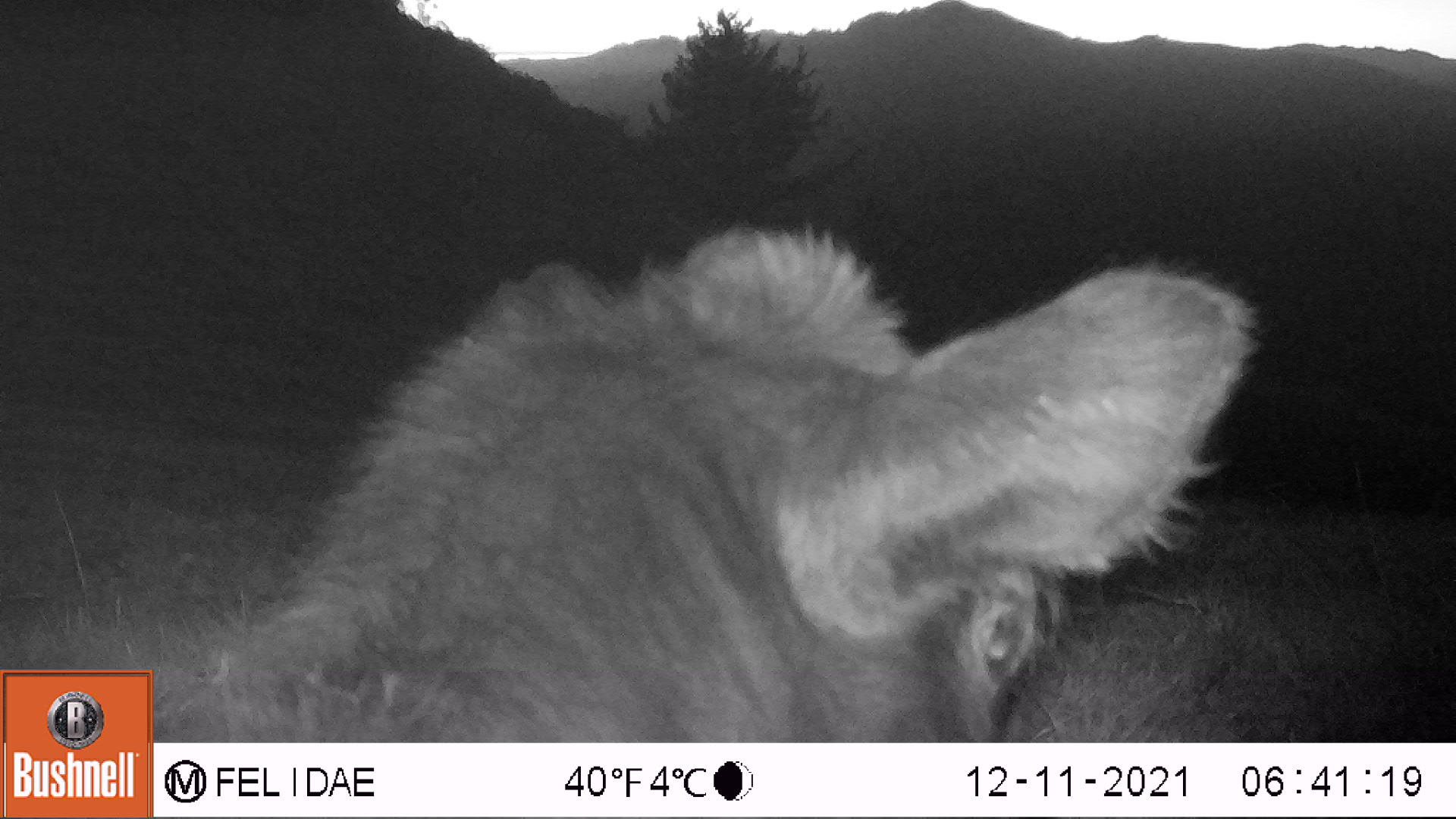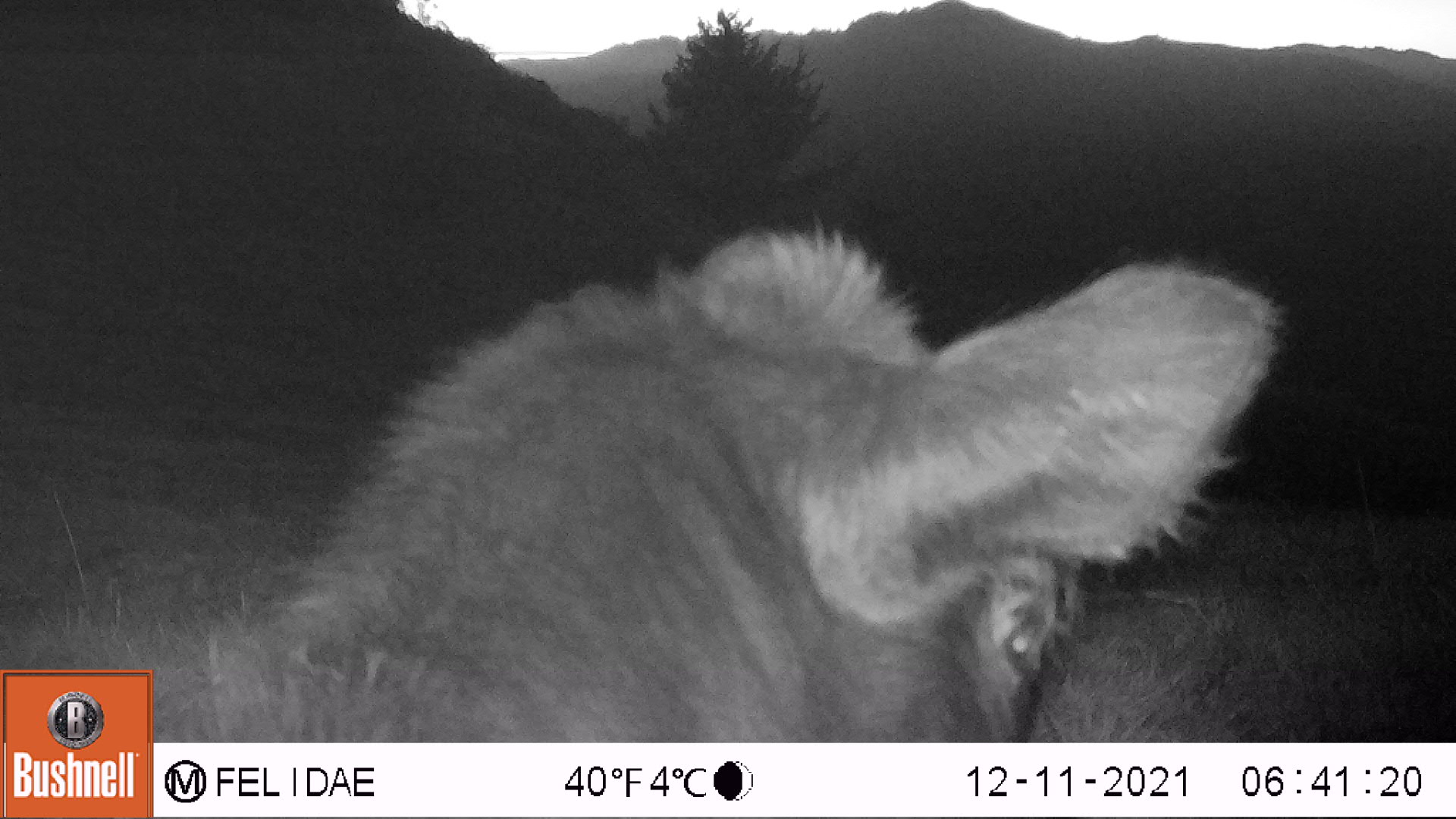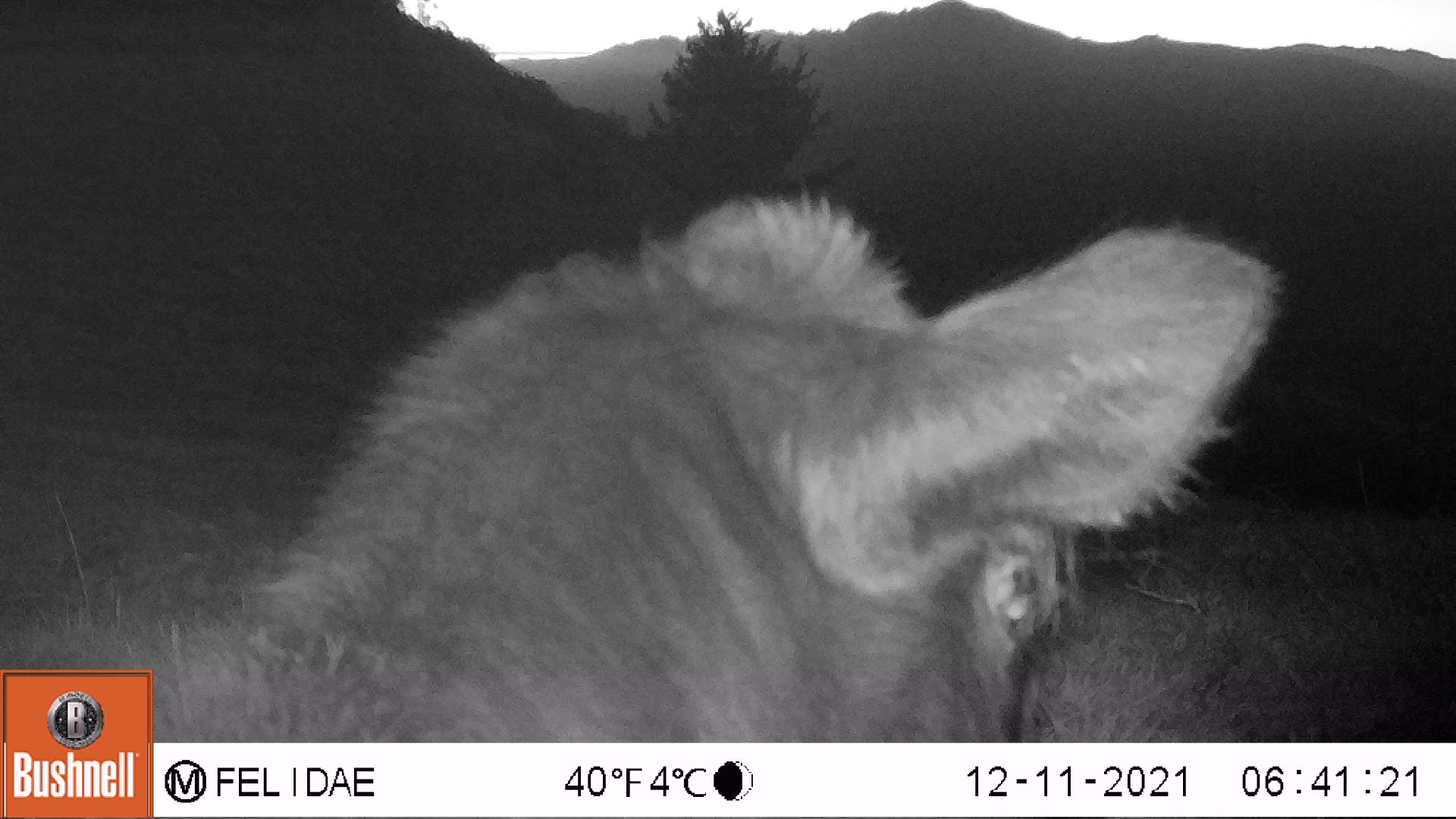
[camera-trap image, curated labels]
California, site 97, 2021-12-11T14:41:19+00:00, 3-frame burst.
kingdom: Animalia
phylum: Chordata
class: Mammalia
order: Artiodactyla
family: Bovidae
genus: Bos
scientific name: Bos taurus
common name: domestic cattle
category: cattle